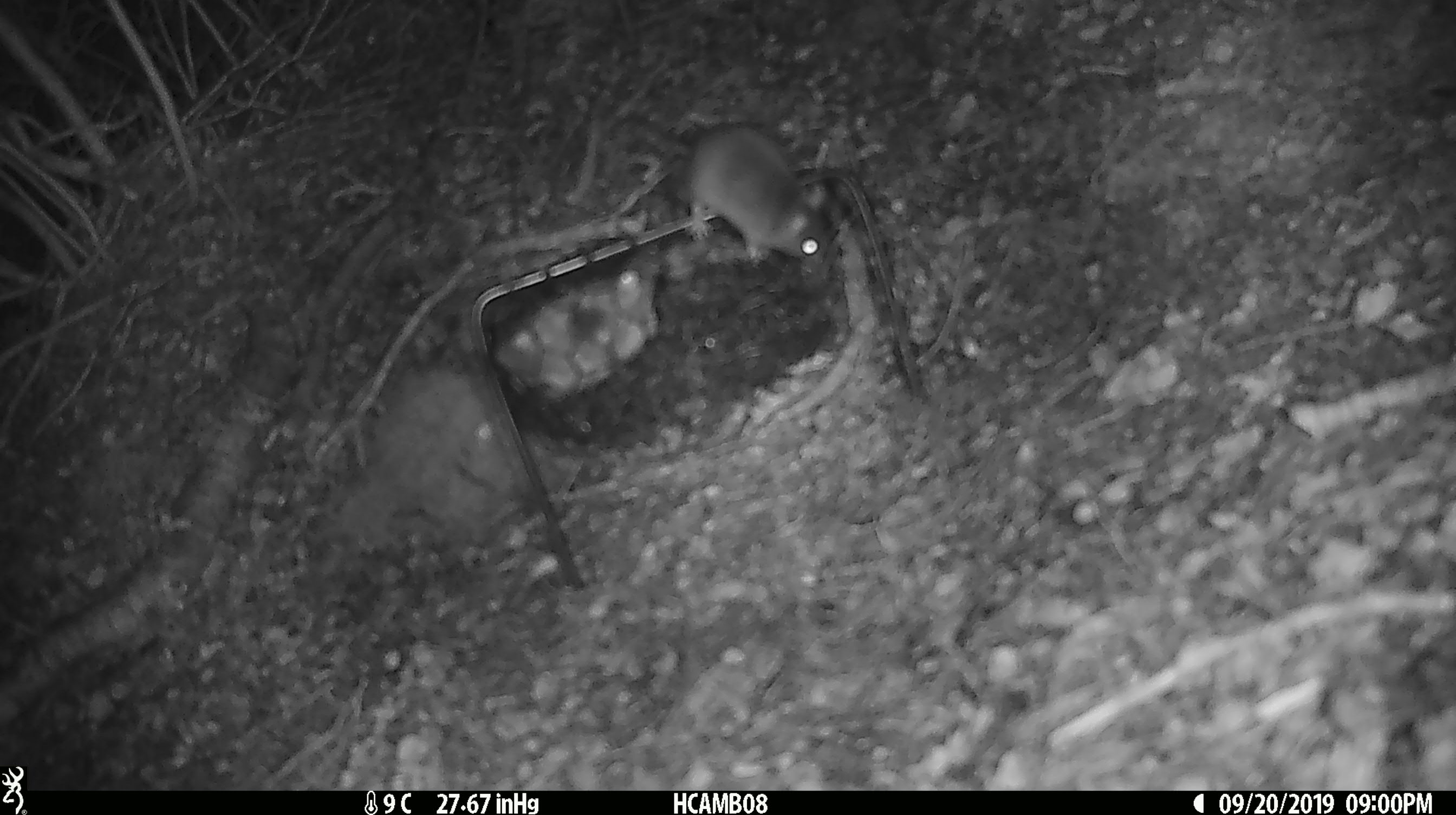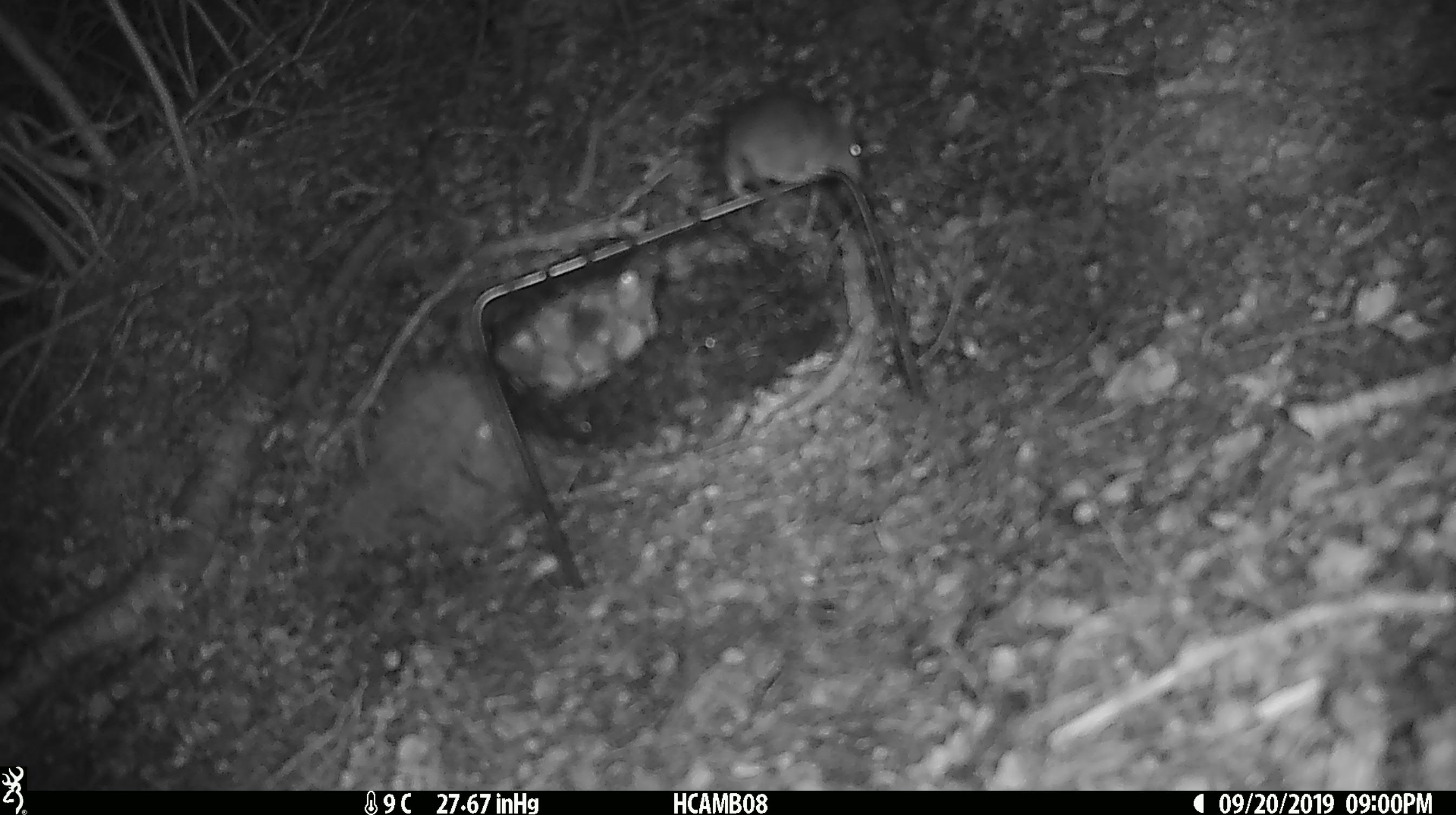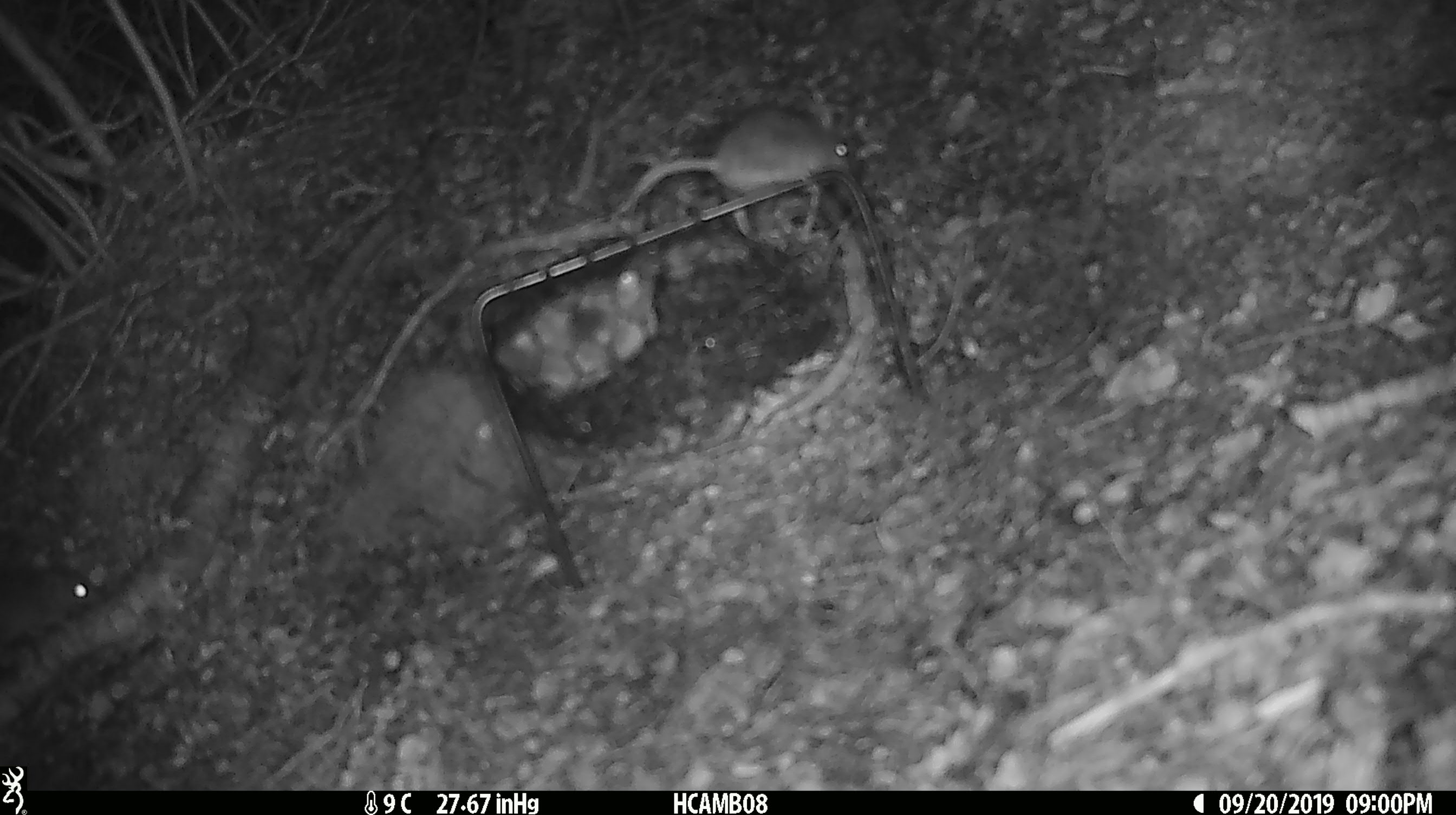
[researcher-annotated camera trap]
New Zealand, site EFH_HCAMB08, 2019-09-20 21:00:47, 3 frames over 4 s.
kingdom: Animalia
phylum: Chordata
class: Mammalia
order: Rodentia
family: Muridae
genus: Mus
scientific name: Mus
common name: mouse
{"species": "mouse (Mus)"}